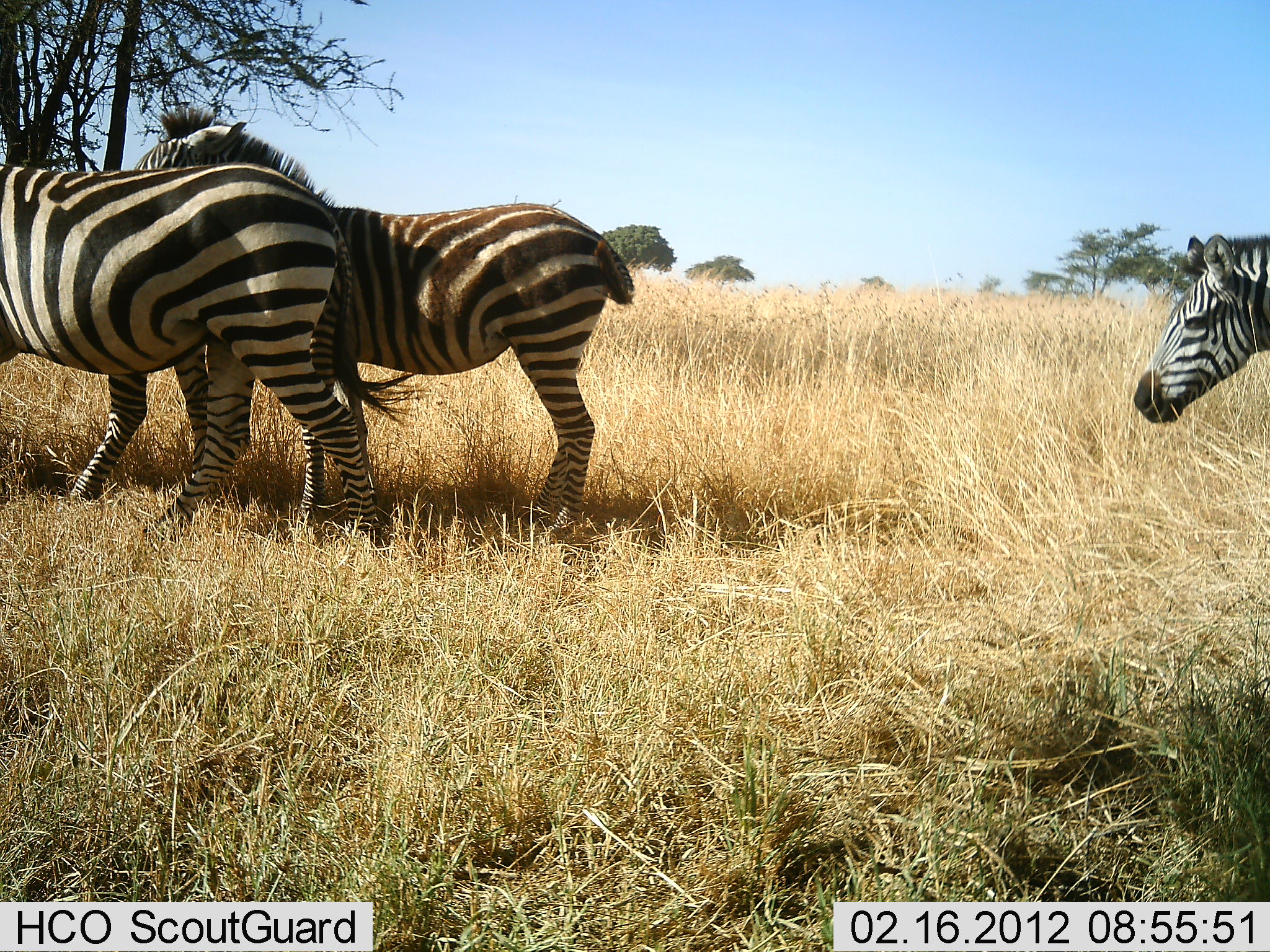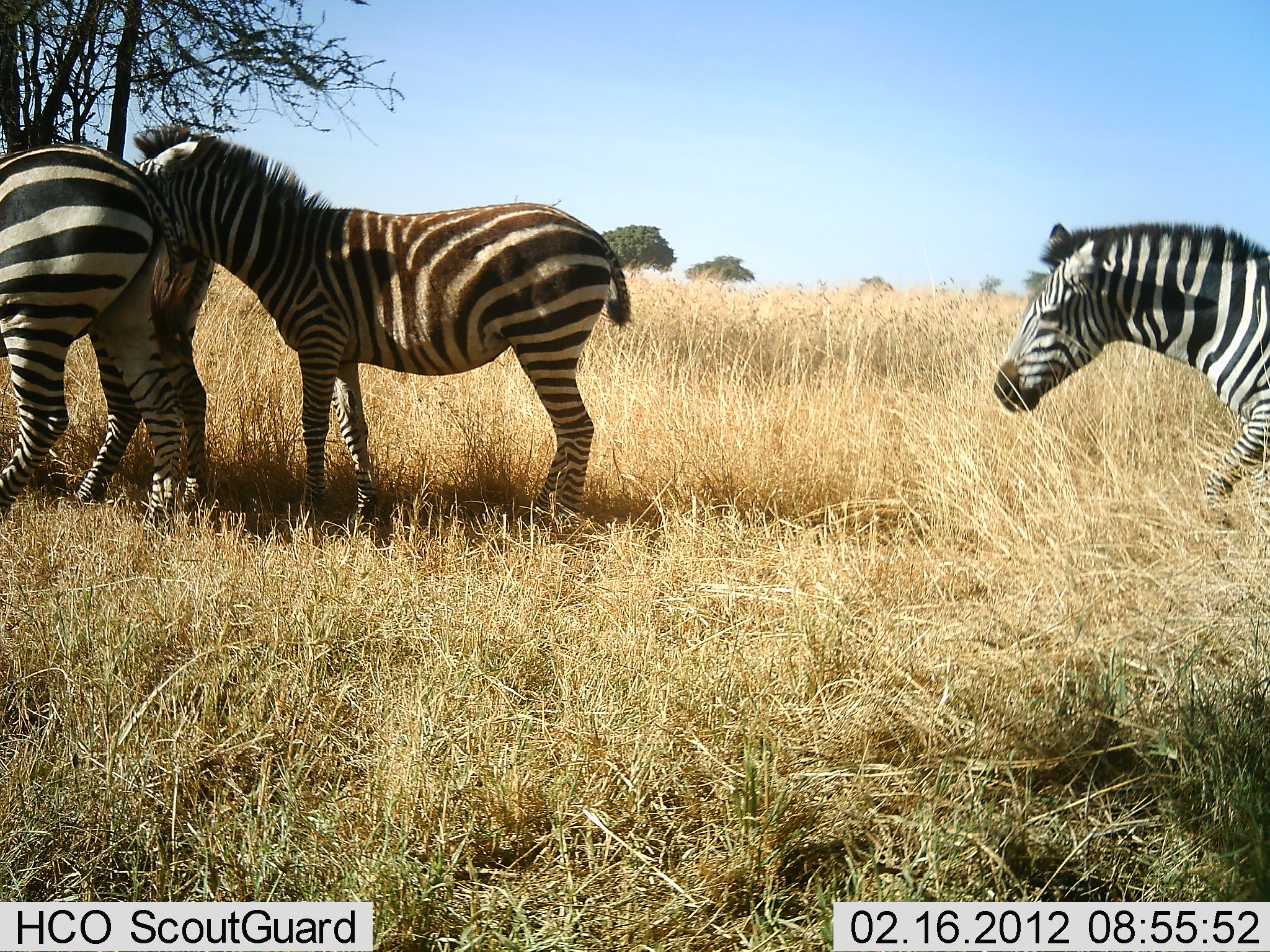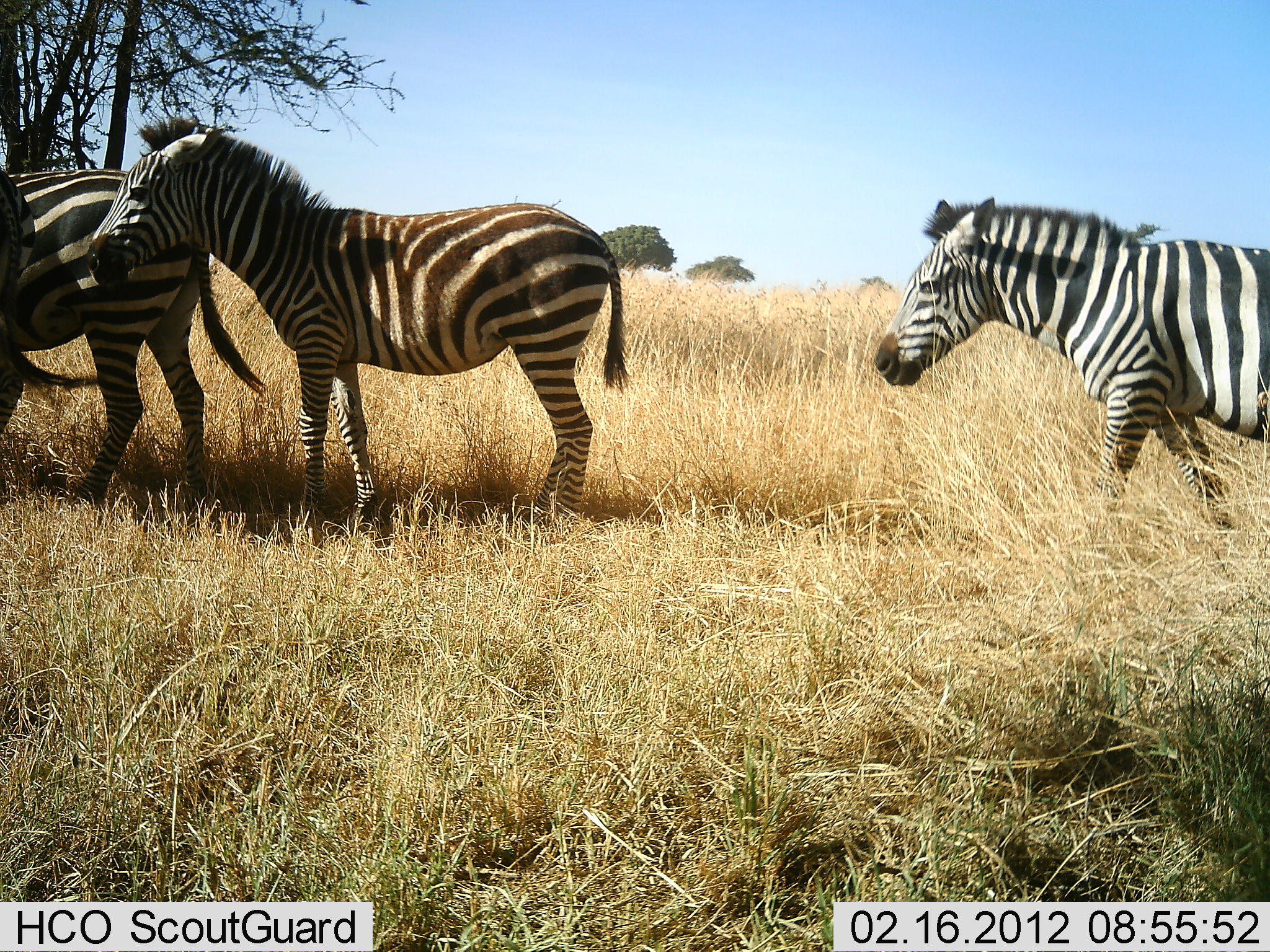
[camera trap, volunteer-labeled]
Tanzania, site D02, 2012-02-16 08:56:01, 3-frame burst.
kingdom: Animalia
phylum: Chordata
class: Mammalia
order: Perissodactyla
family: Equidae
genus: Equus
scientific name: Equus quagga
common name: plains zebra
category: zebra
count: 4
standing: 70%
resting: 0%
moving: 80%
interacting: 20%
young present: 5%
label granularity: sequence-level